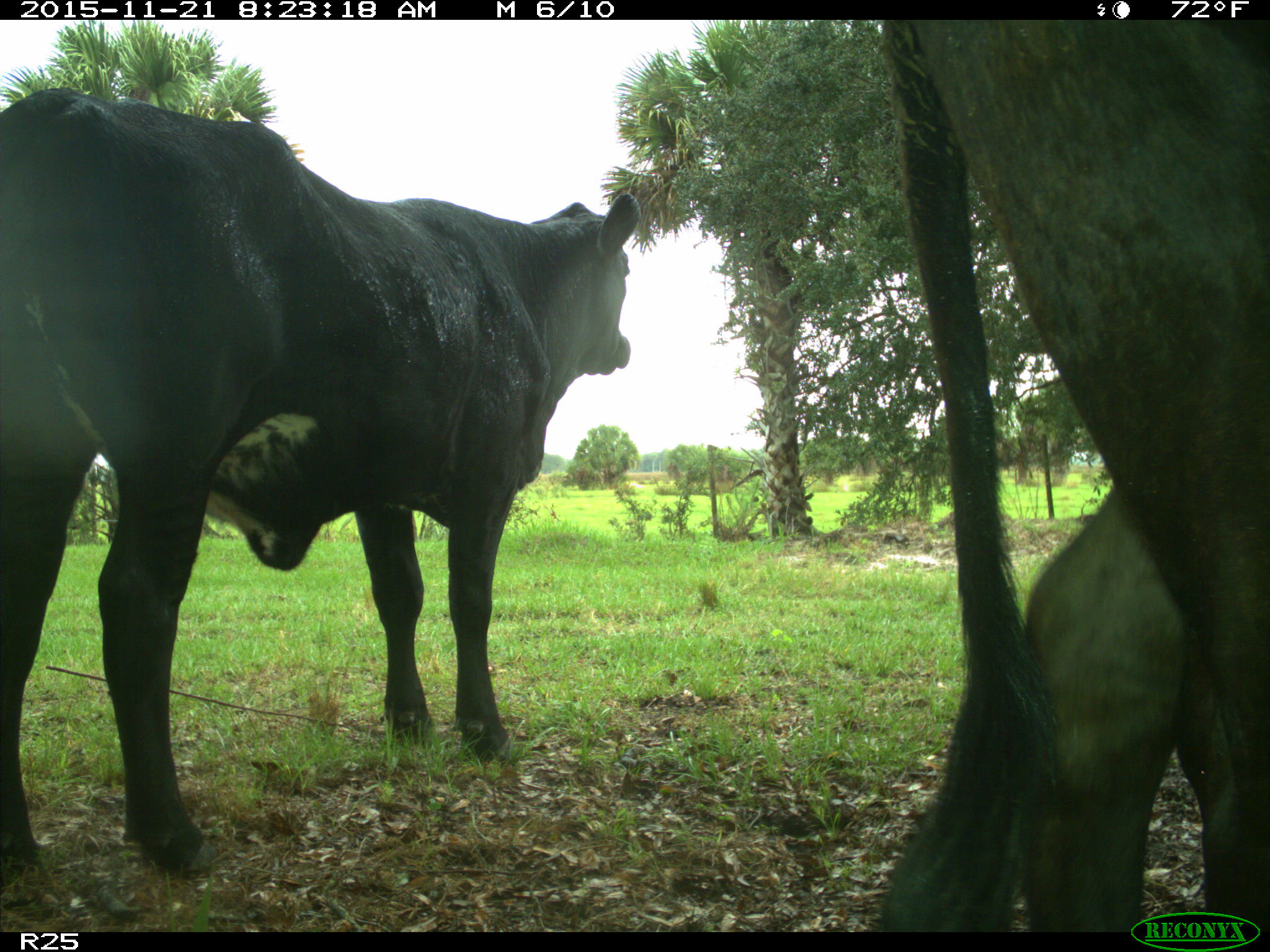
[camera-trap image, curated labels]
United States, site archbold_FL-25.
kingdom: Animalia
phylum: Chordata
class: Mammalia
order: Artiodactyla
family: Bovidae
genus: Bos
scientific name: Bos taurus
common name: domestic cow